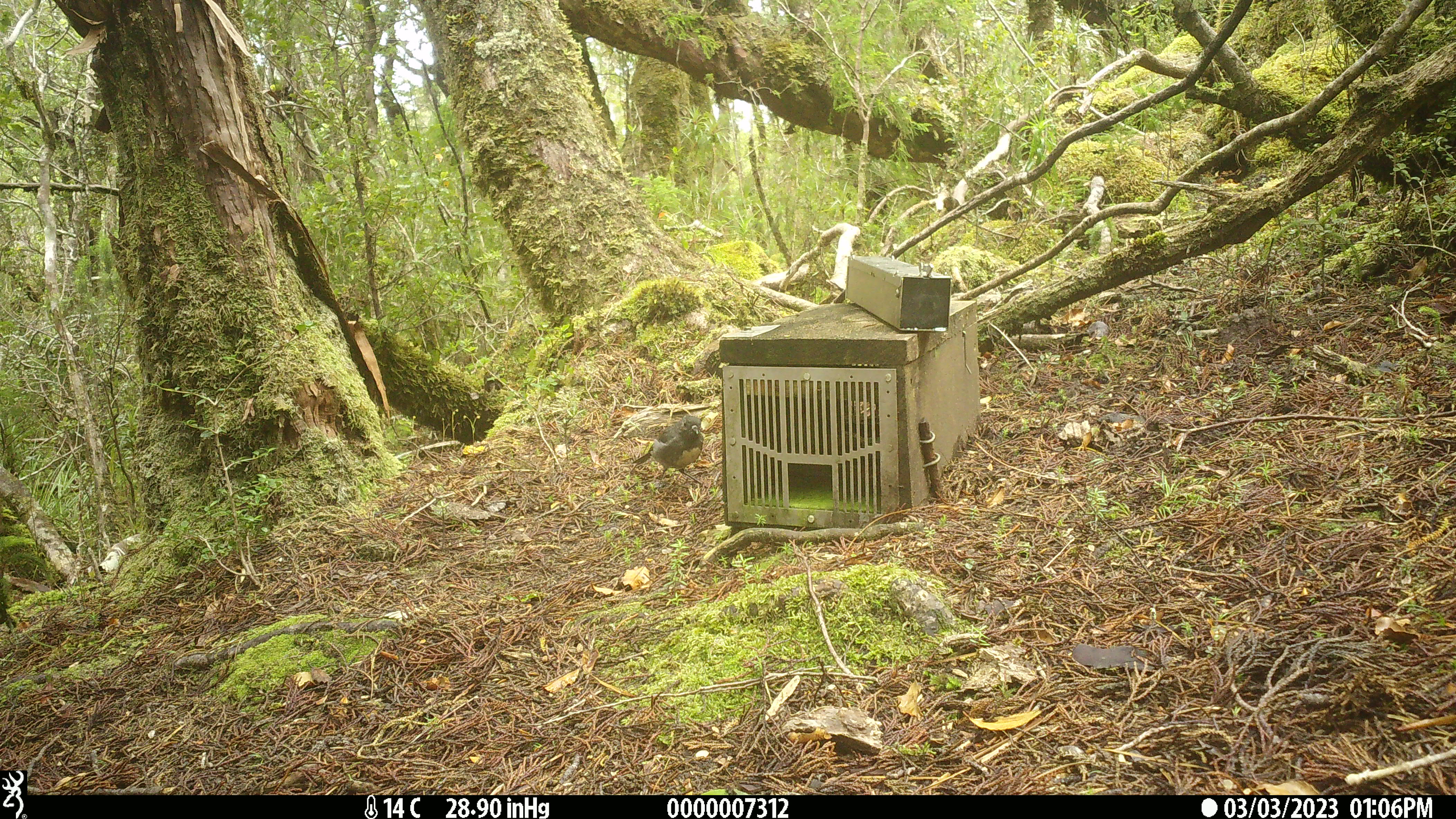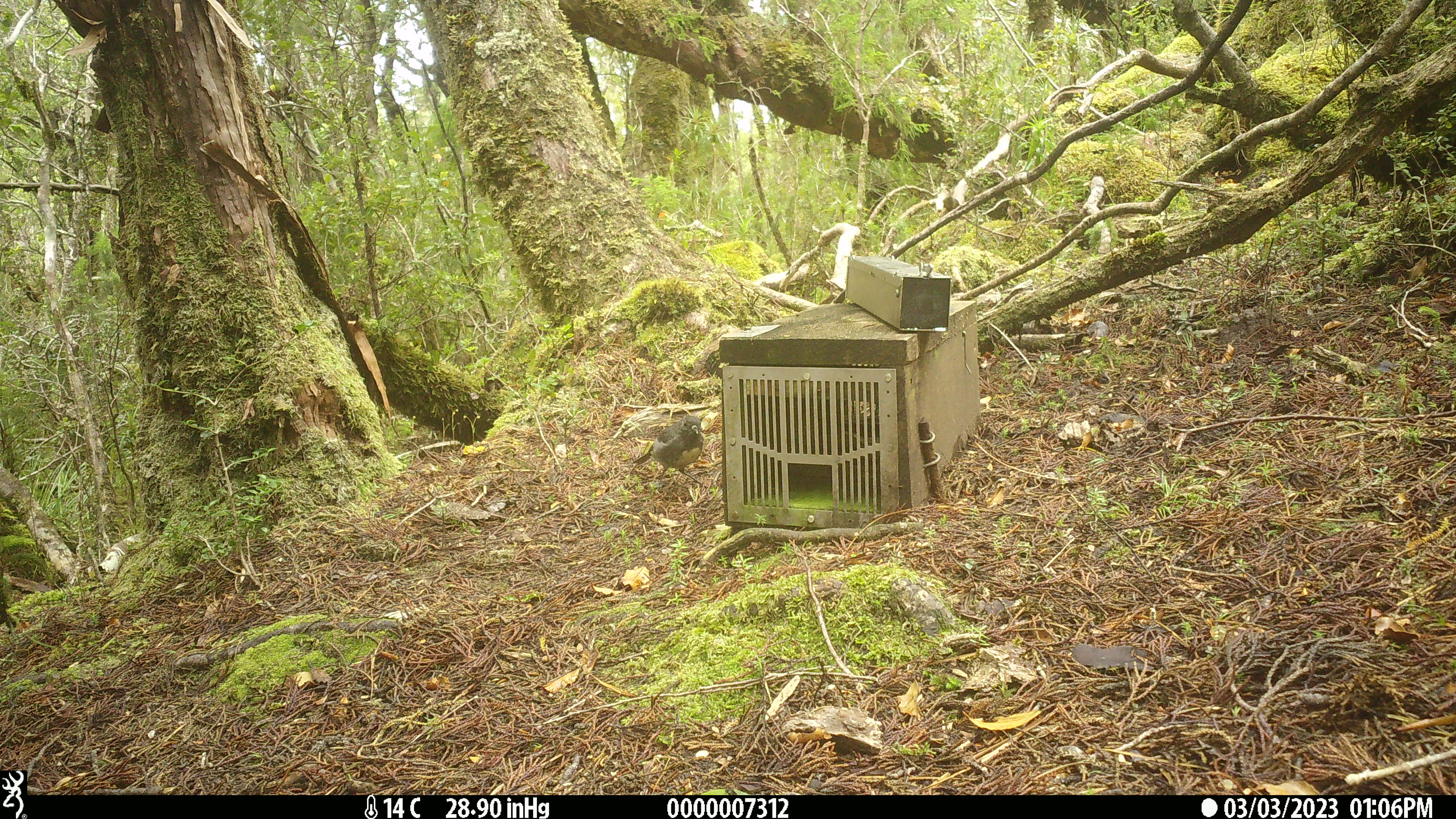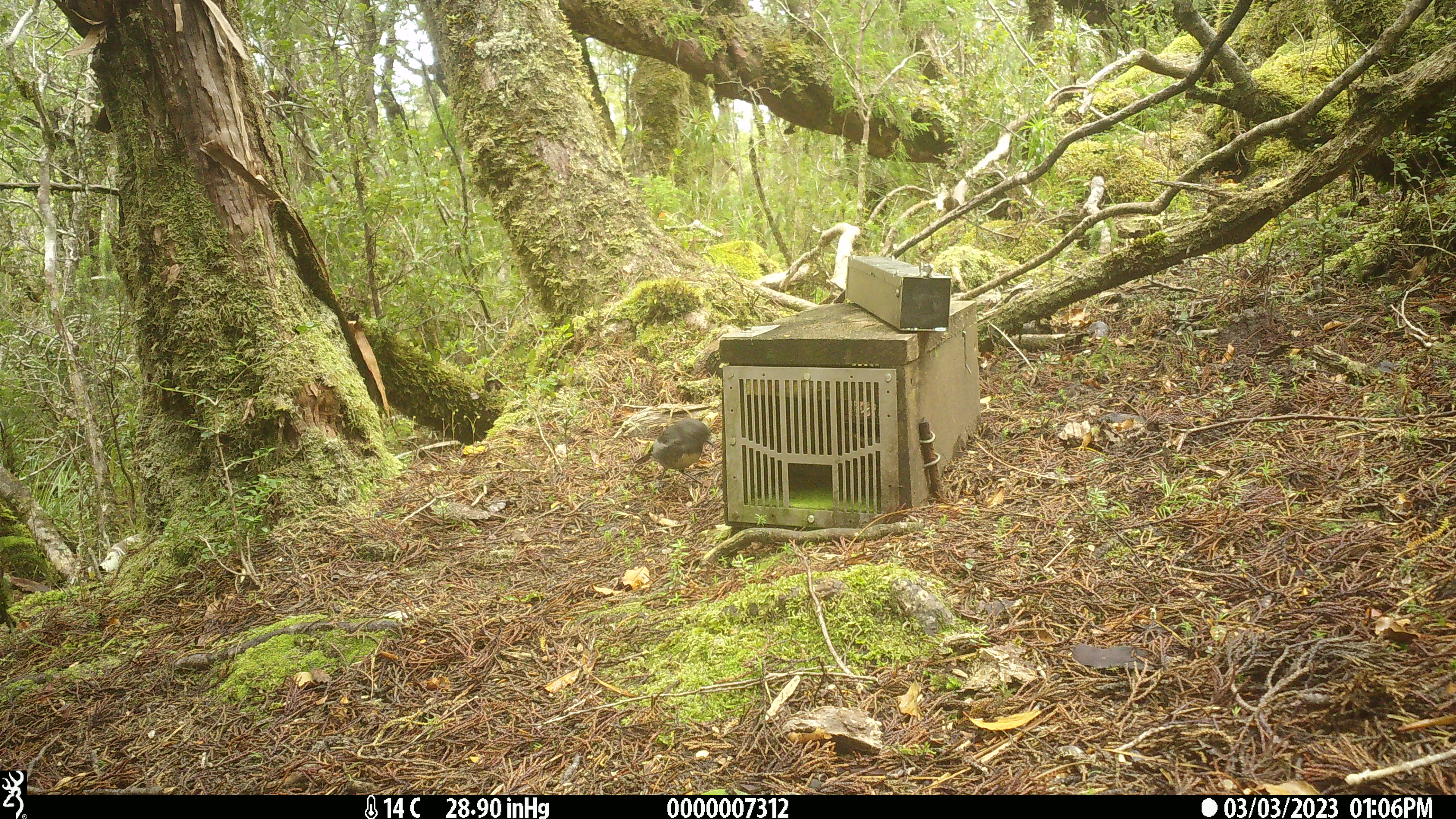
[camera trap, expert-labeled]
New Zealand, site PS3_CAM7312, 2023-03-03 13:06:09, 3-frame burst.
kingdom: Animalia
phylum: Chordata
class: Aves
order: Passeriformes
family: Petroicidae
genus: Petroica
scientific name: Petroica australis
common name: new zealand robin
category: robin